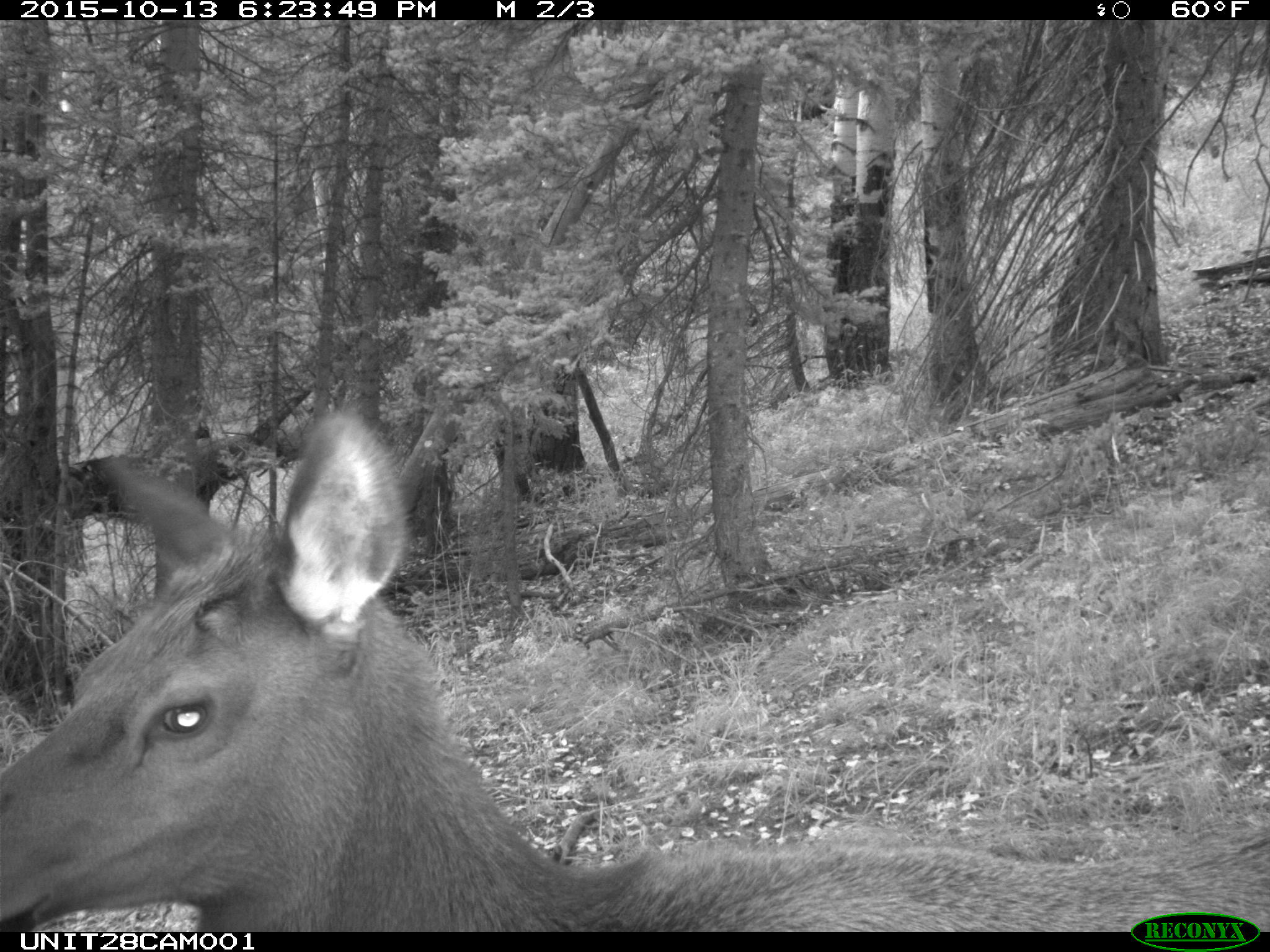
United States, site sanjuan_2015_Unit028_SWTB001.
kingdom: Animalia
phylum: Chordata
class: Mammalia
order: Artiodactyla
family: Cervidae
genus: Cervus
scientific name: Cervus elaphus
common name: red deer